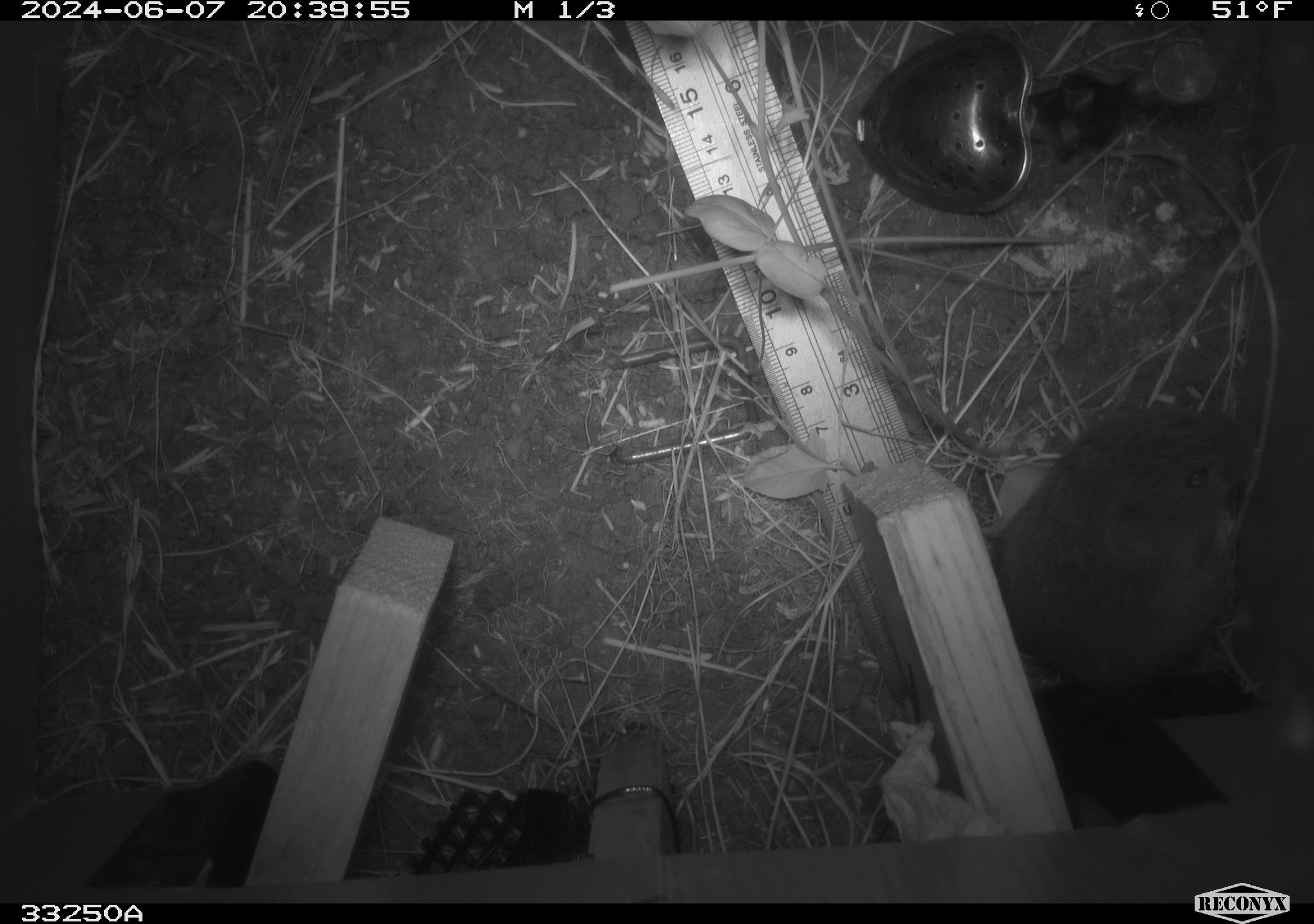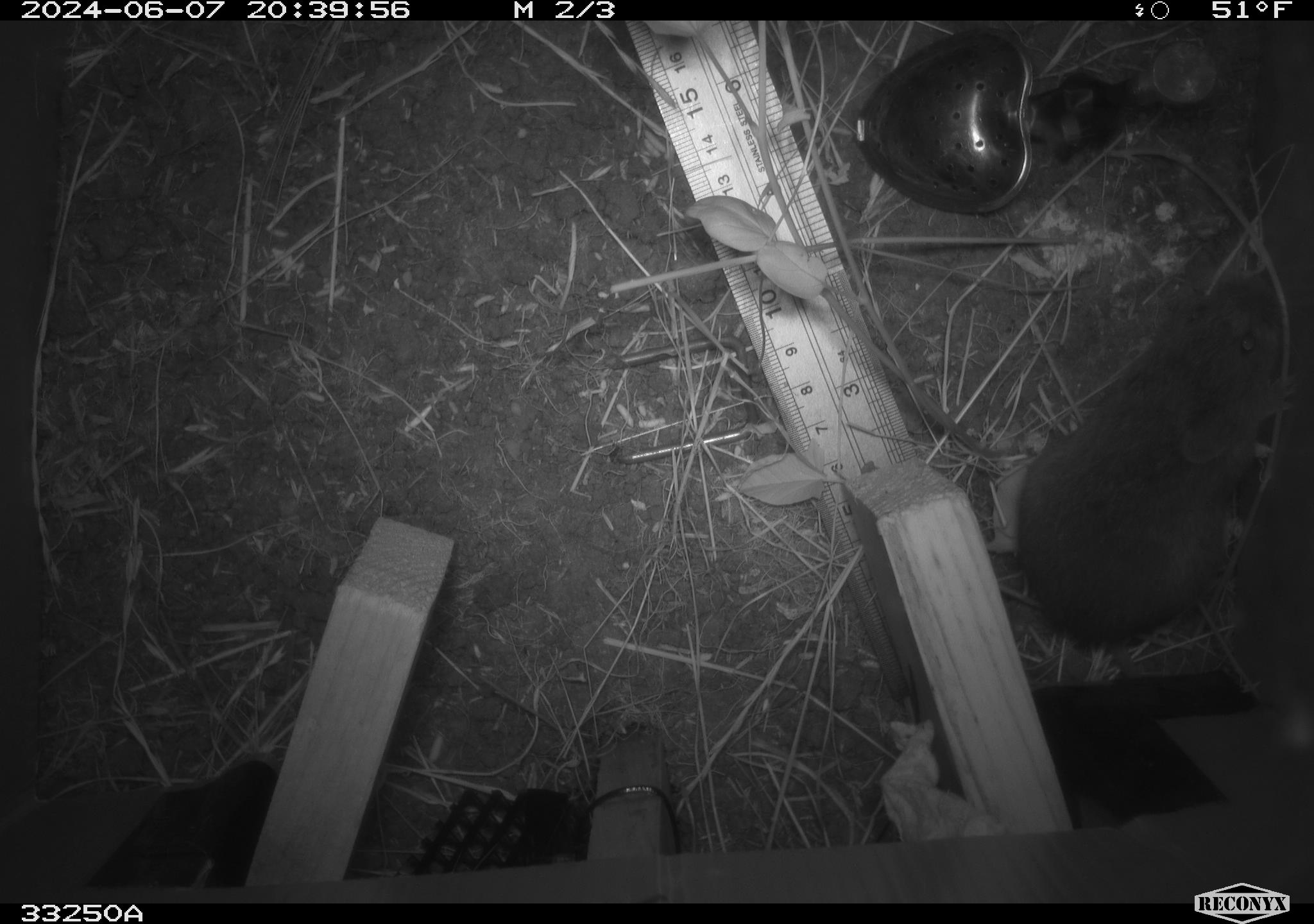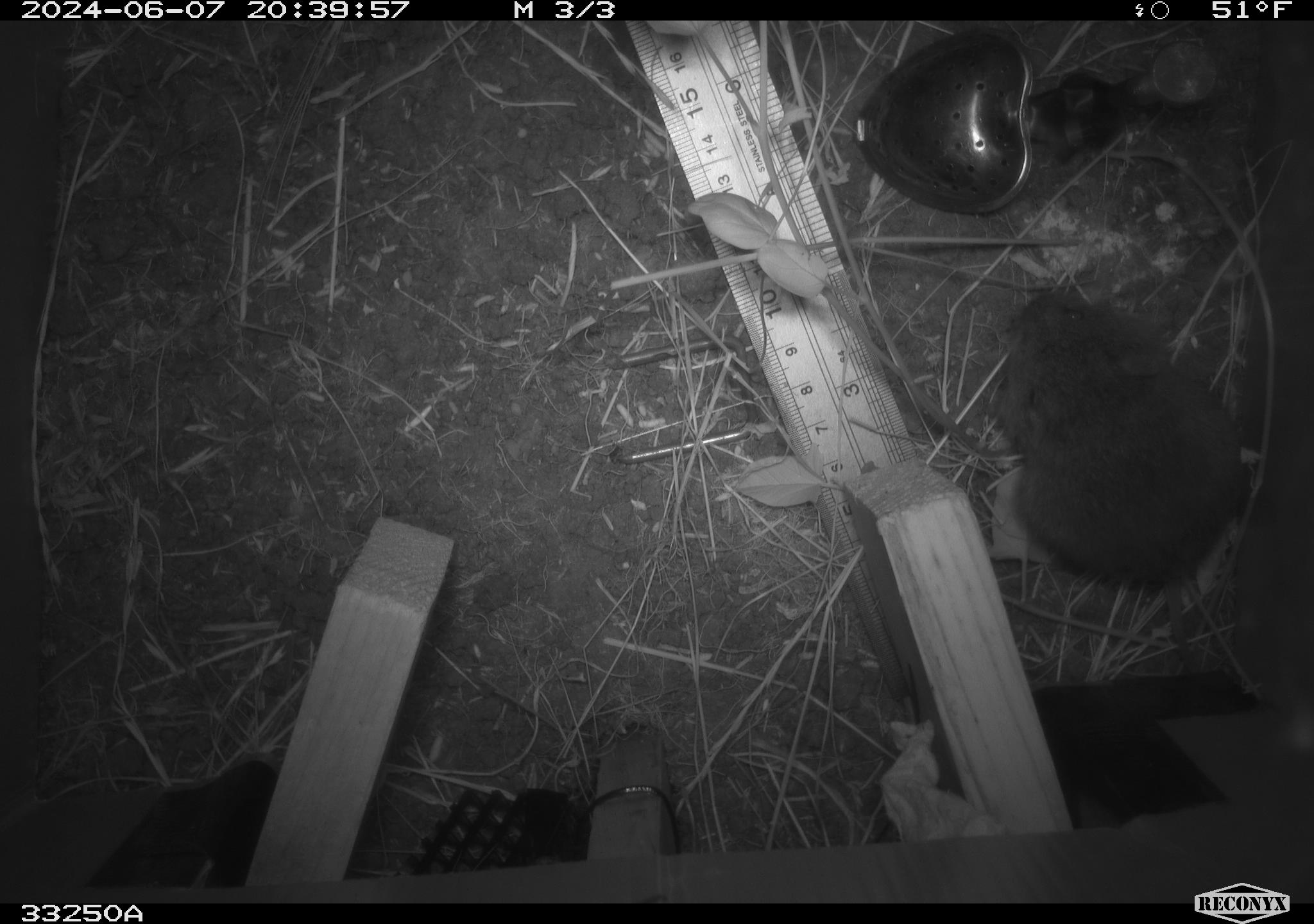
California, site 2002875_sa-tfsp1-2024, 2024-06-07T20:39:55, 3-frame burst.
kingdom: Animalia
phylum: Chordata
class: Mammalia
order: Rodentia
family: Cricetidae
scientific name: Arvicolinae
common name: voles, lemmings, and muskrats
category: arvicolinae subfamily